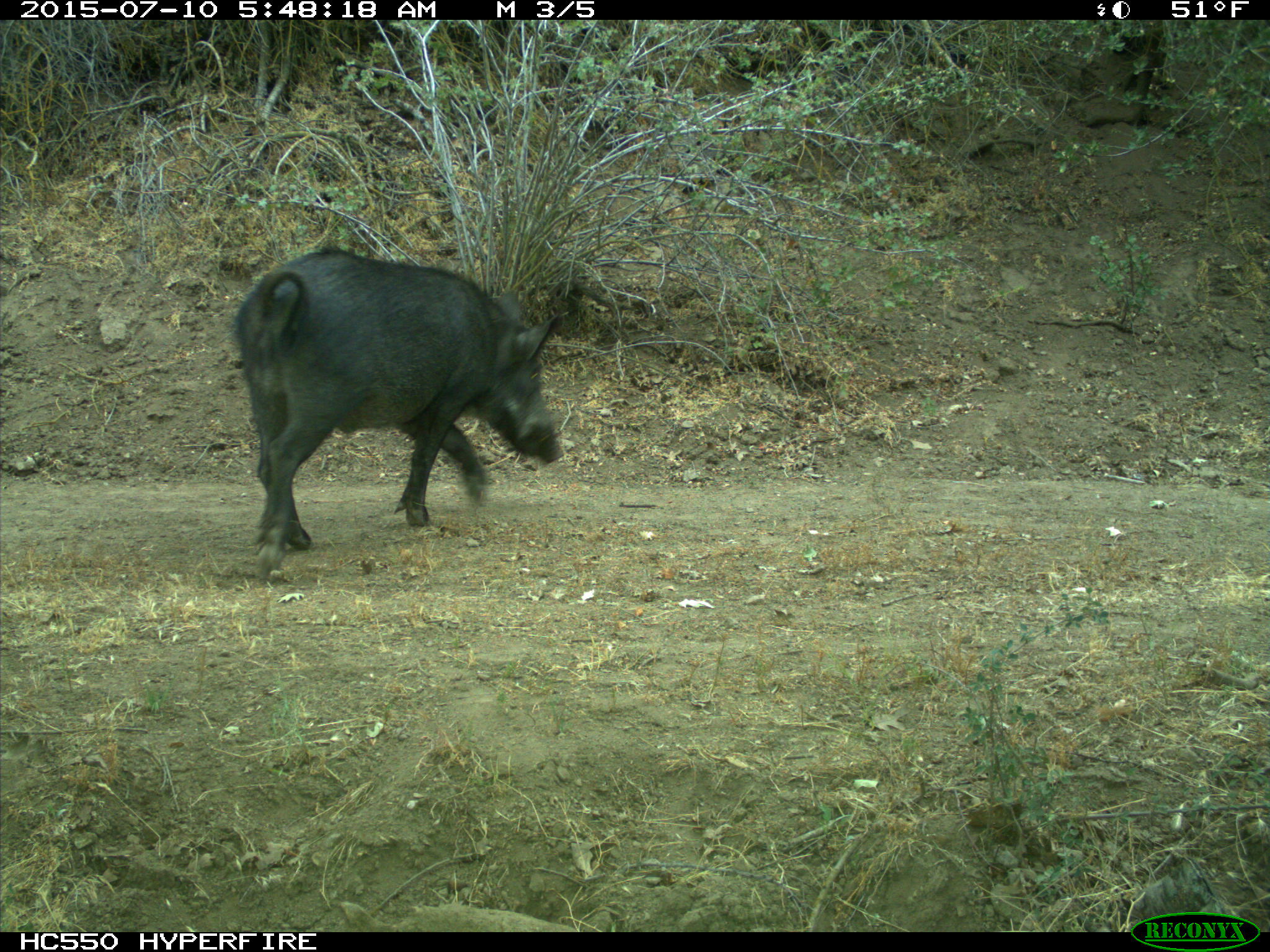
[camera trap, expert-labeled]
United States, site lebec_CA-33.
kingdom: Animalia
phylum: Chordata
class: Mammalia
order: Artiodactyla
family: Suidae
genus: Sus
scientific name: Sus scrofa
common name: wild boar